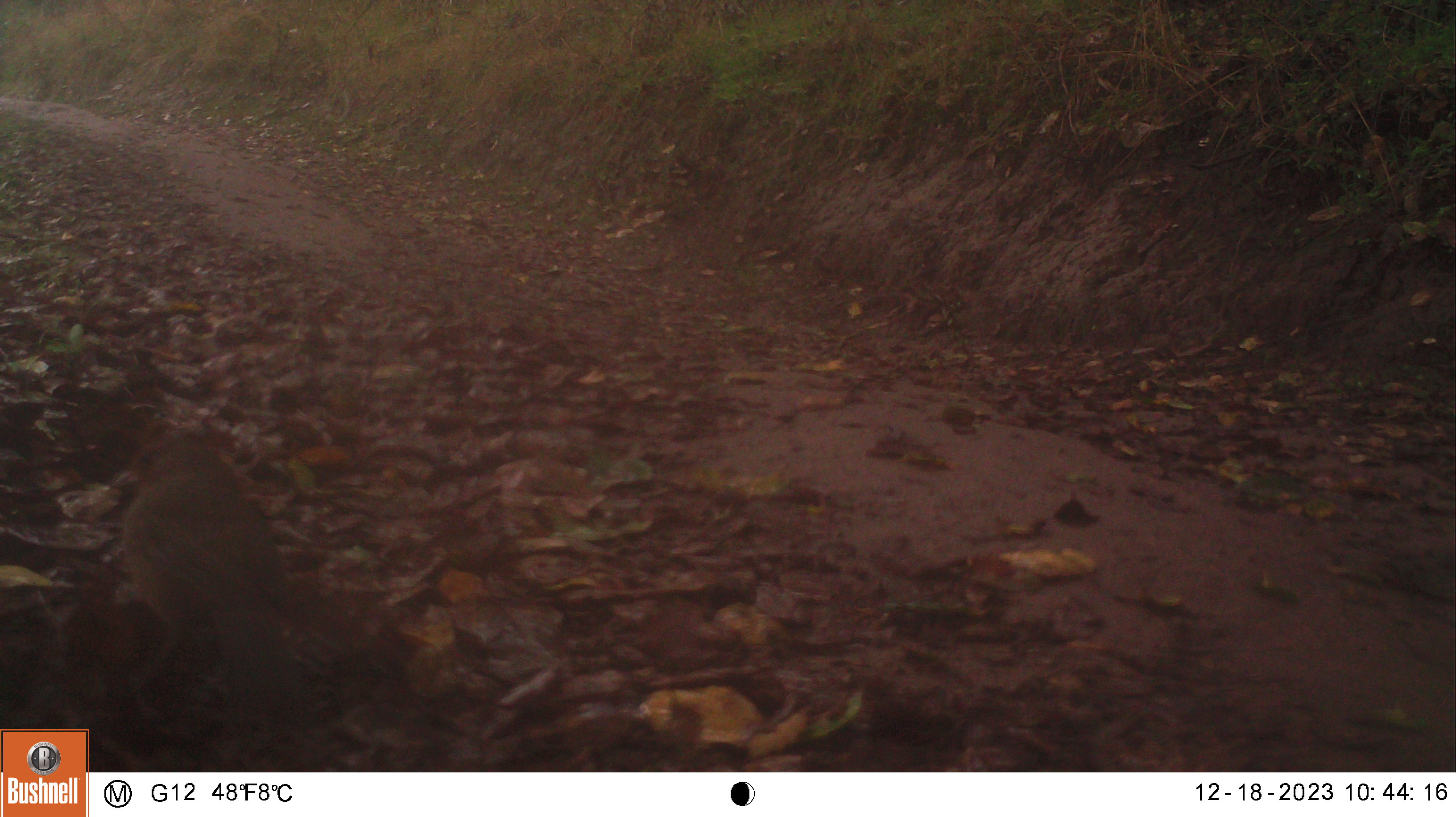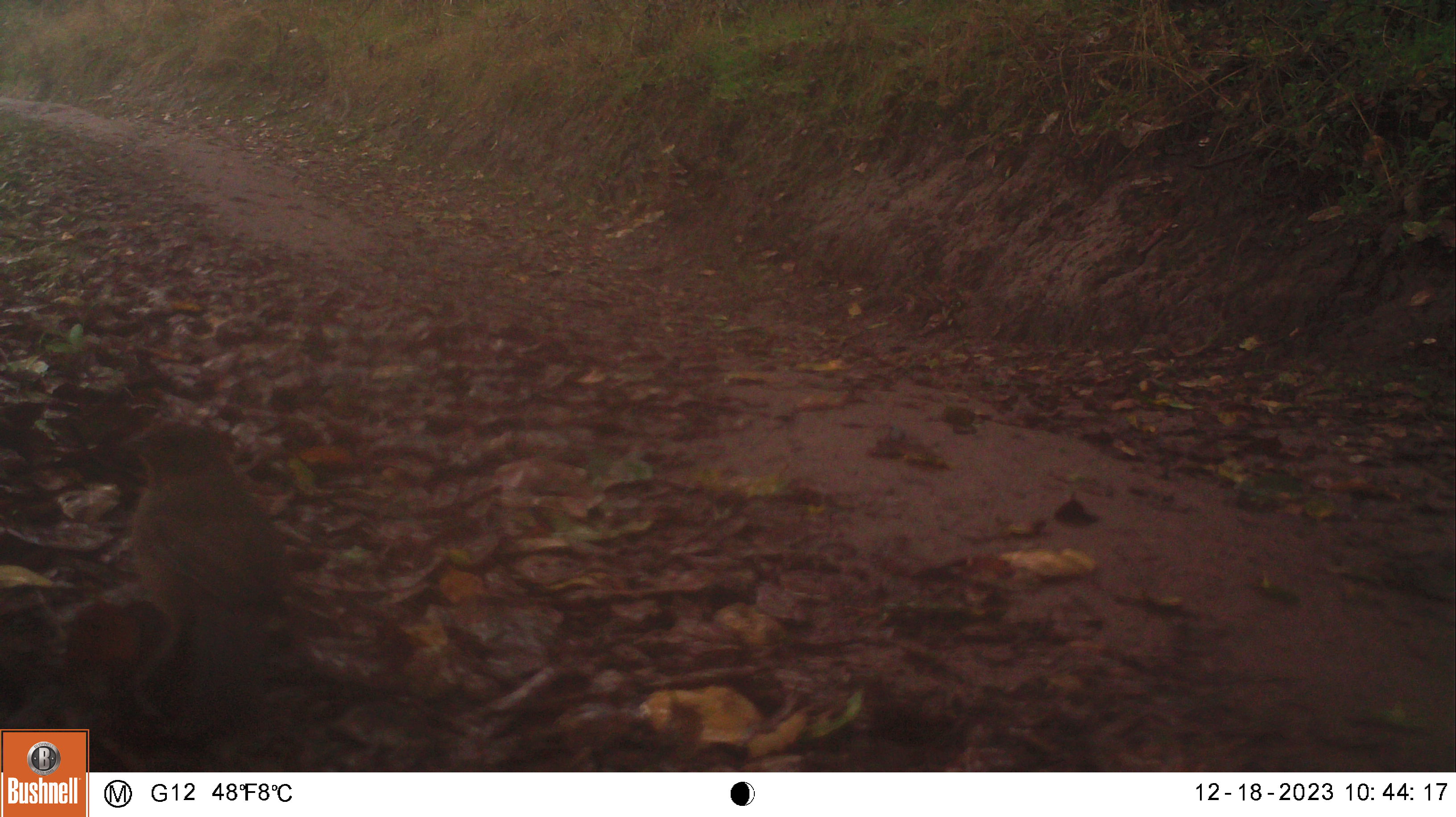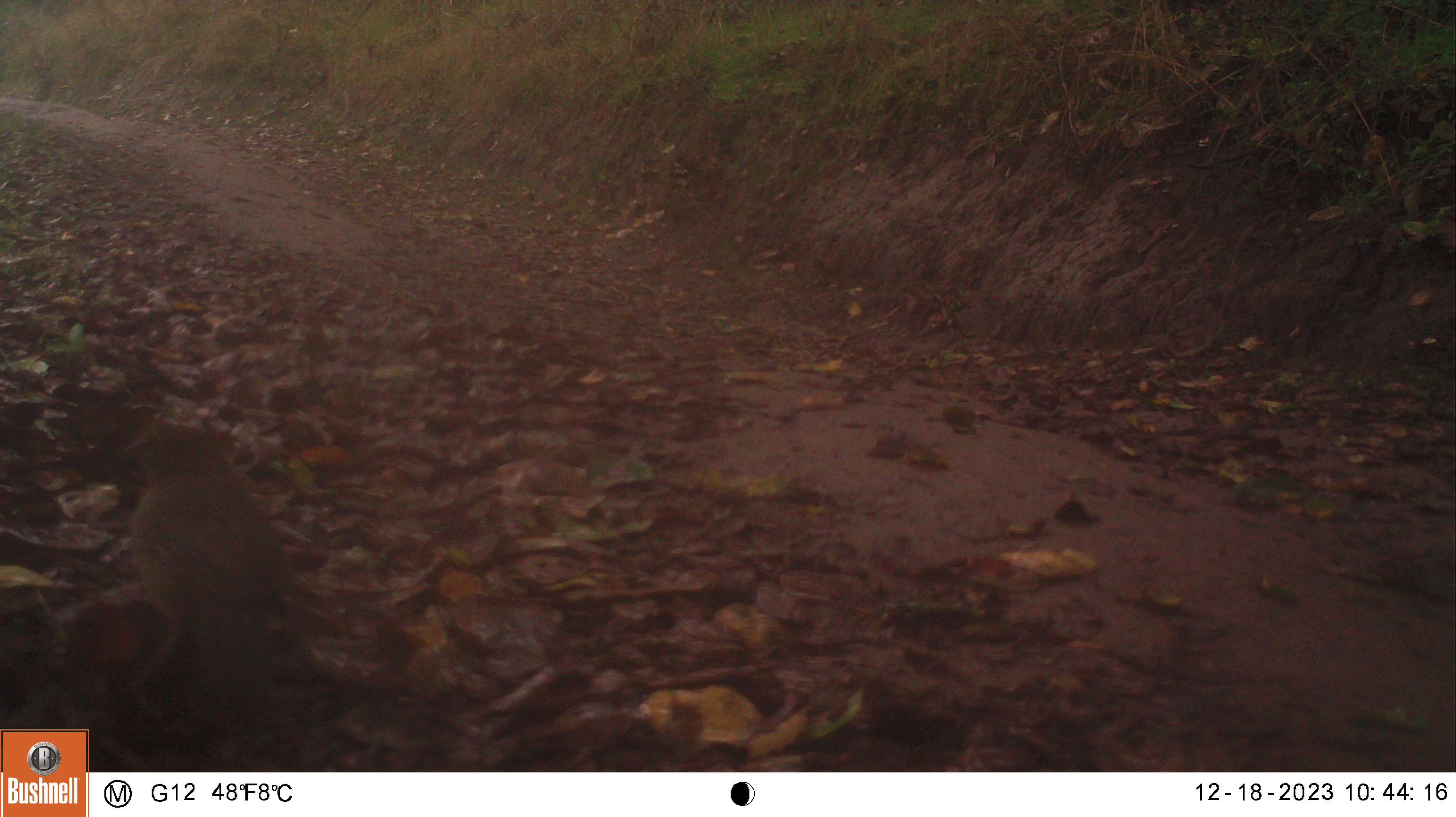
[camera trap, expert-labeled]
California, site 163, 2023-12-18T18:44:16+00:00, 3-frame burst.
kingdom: Animalia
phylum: Chordata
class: Aves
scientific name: Aves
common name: bird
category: unknown bird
Unknown bird (bird) (Aves).